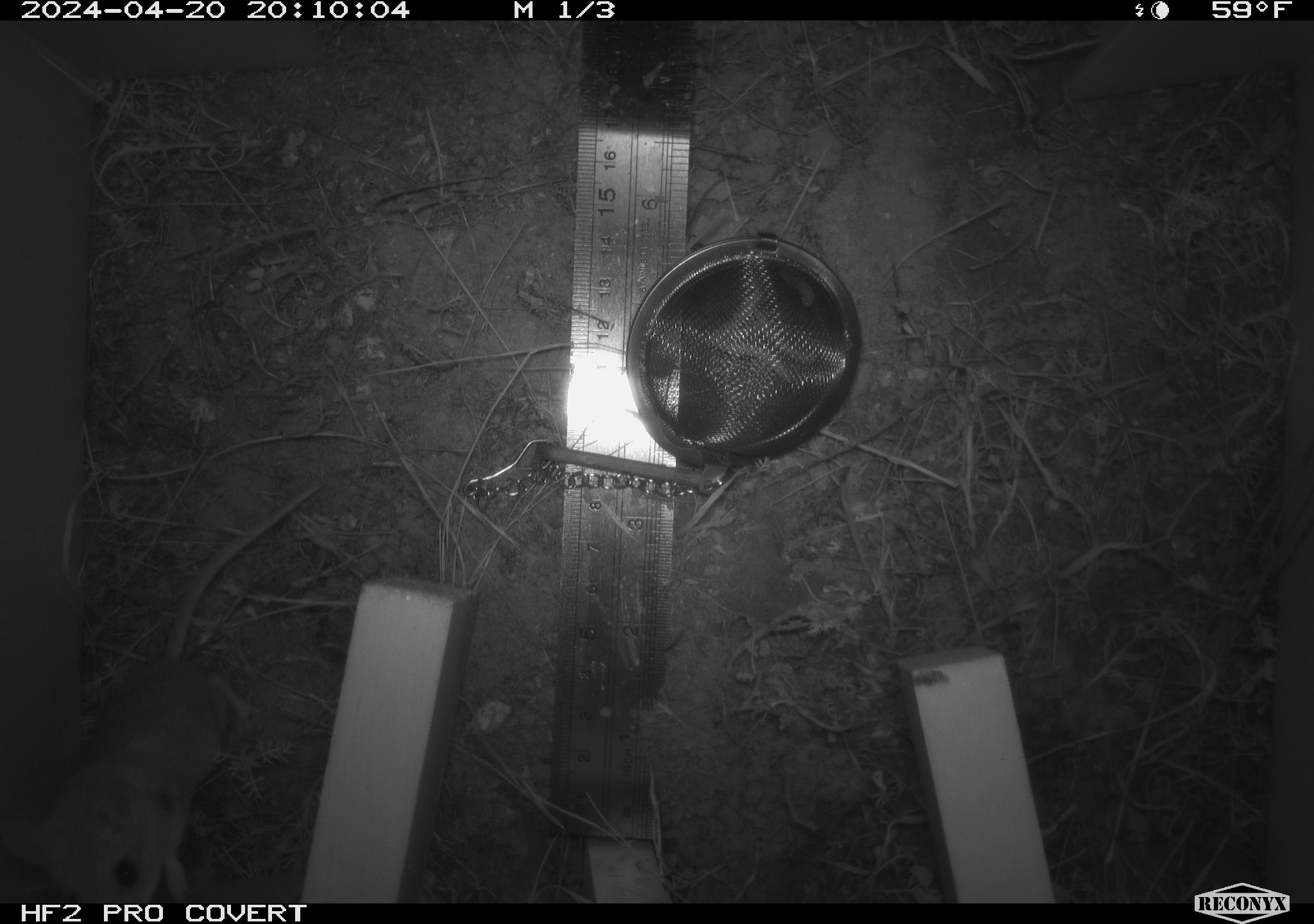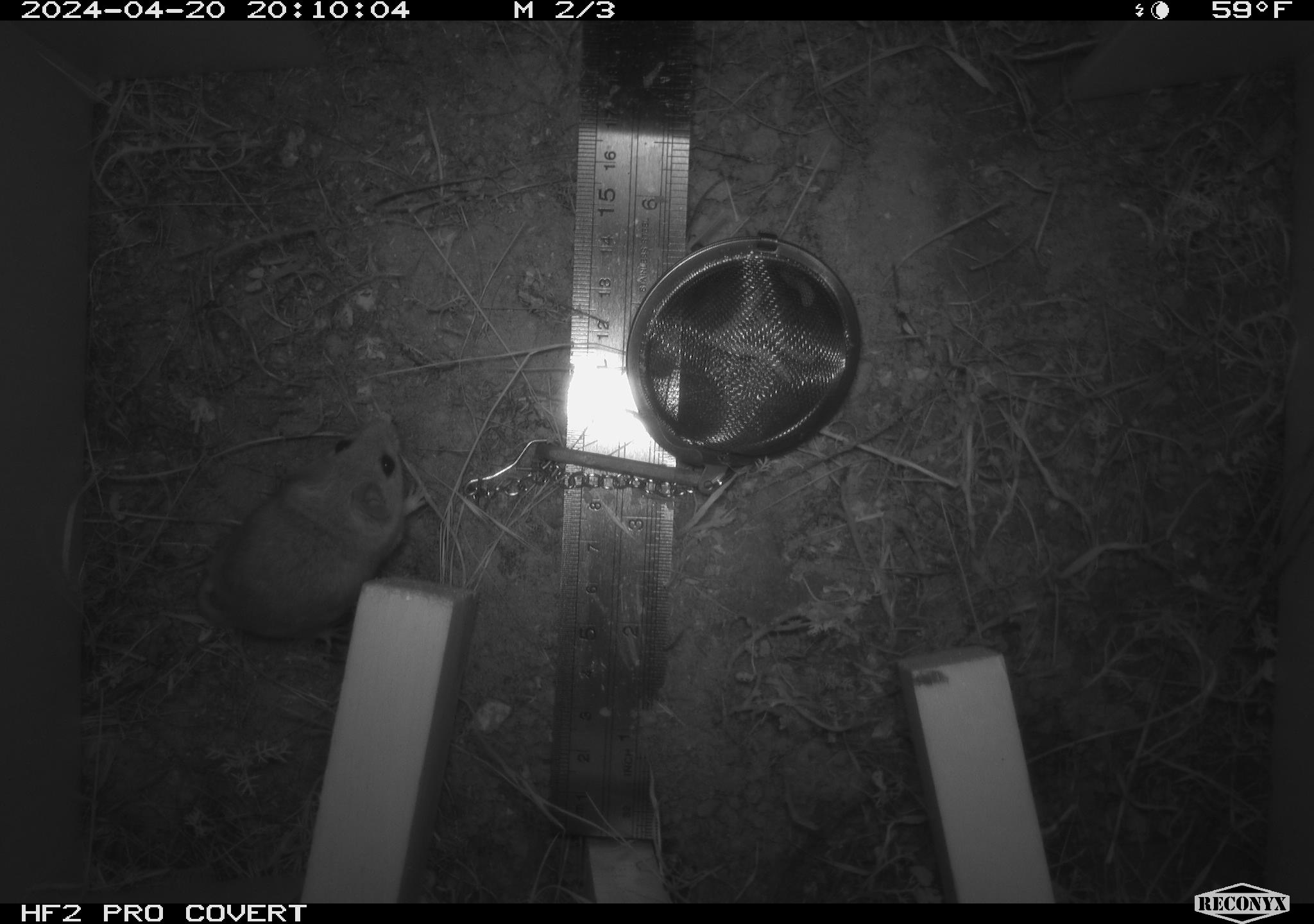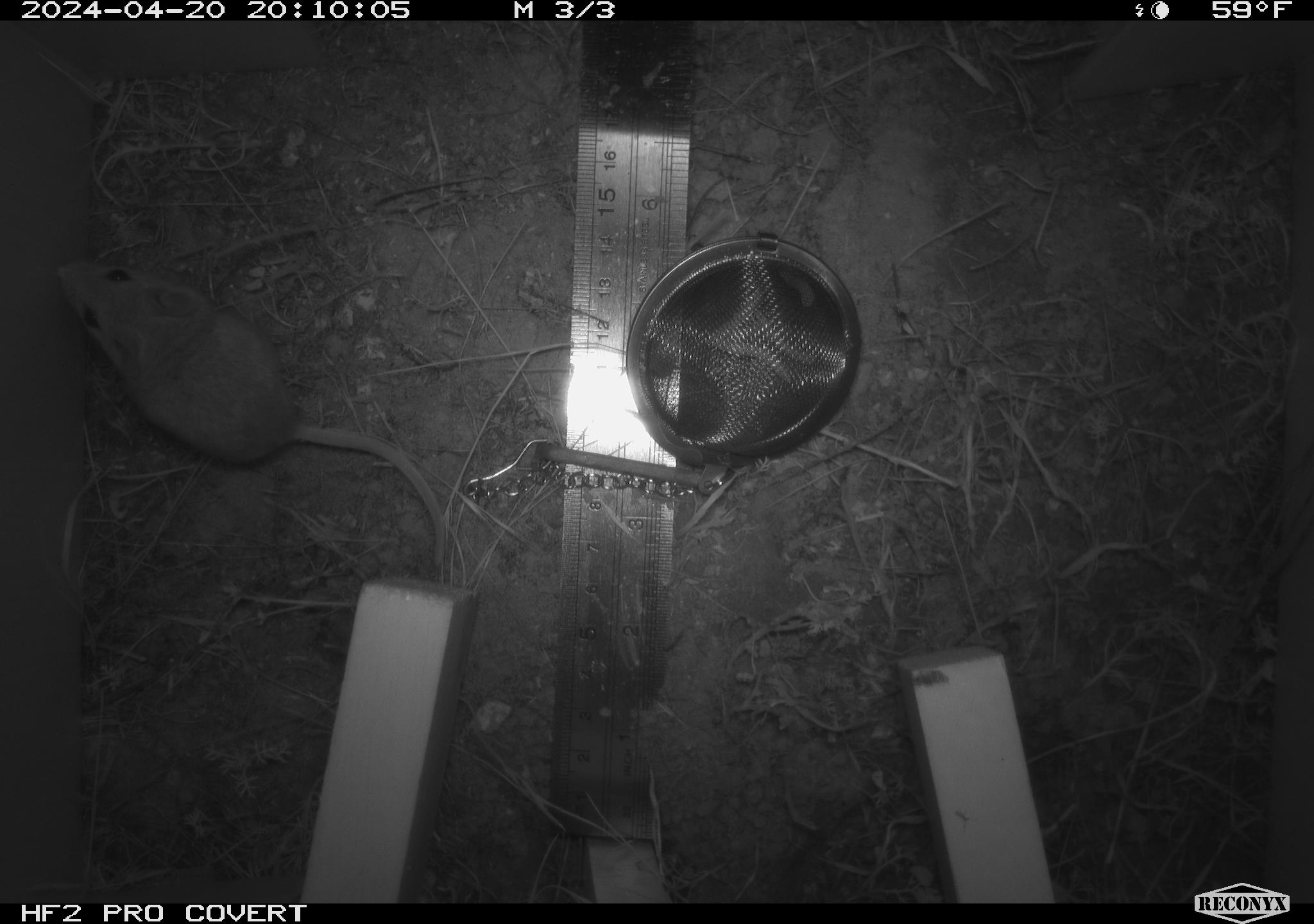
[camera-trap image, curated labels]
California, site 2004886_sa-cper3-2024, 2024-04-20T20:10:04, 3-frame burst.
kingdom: Animalia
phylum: Chordata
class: Mammalia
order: Rodentia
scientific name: Rodentia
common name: rodent